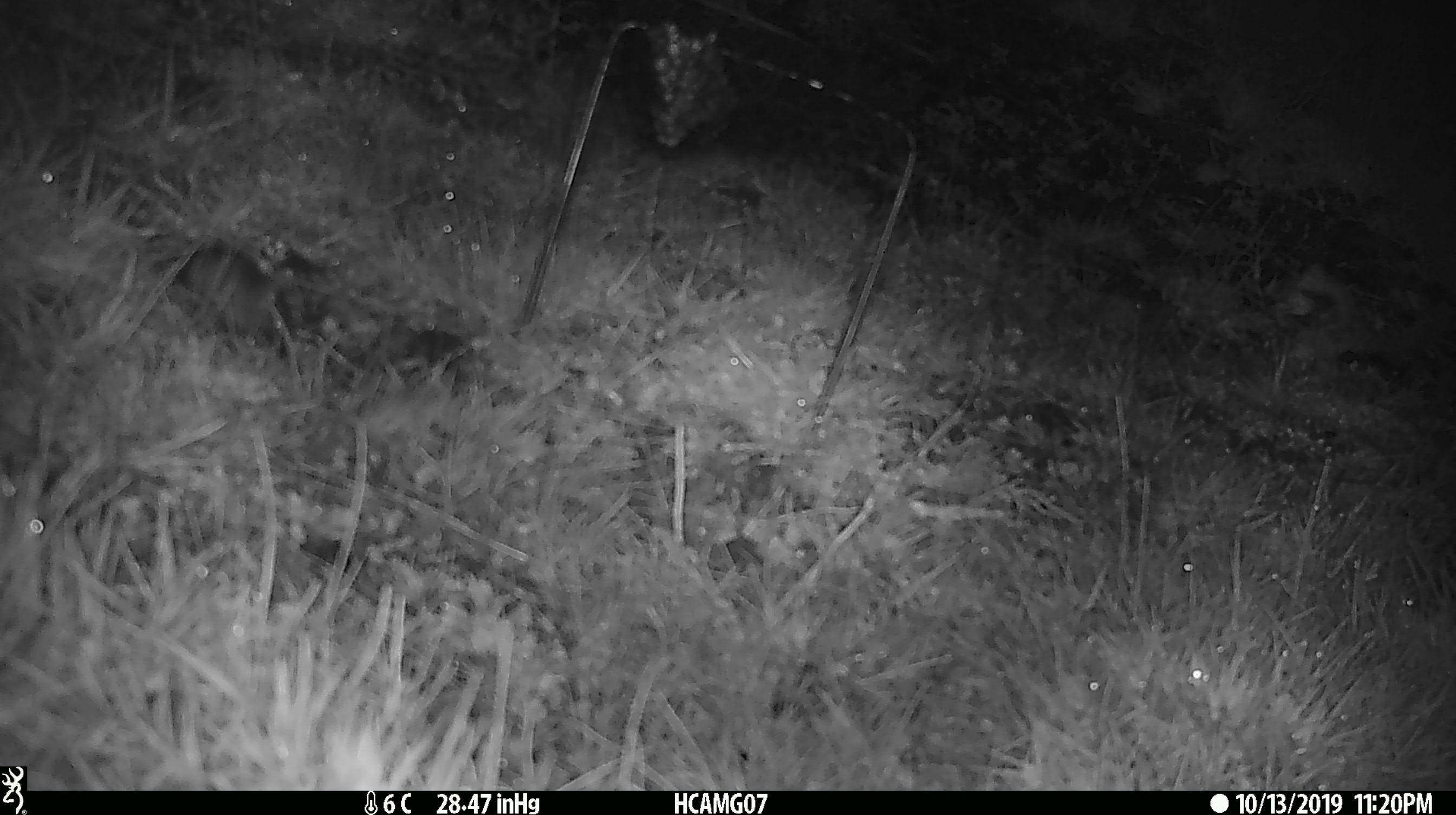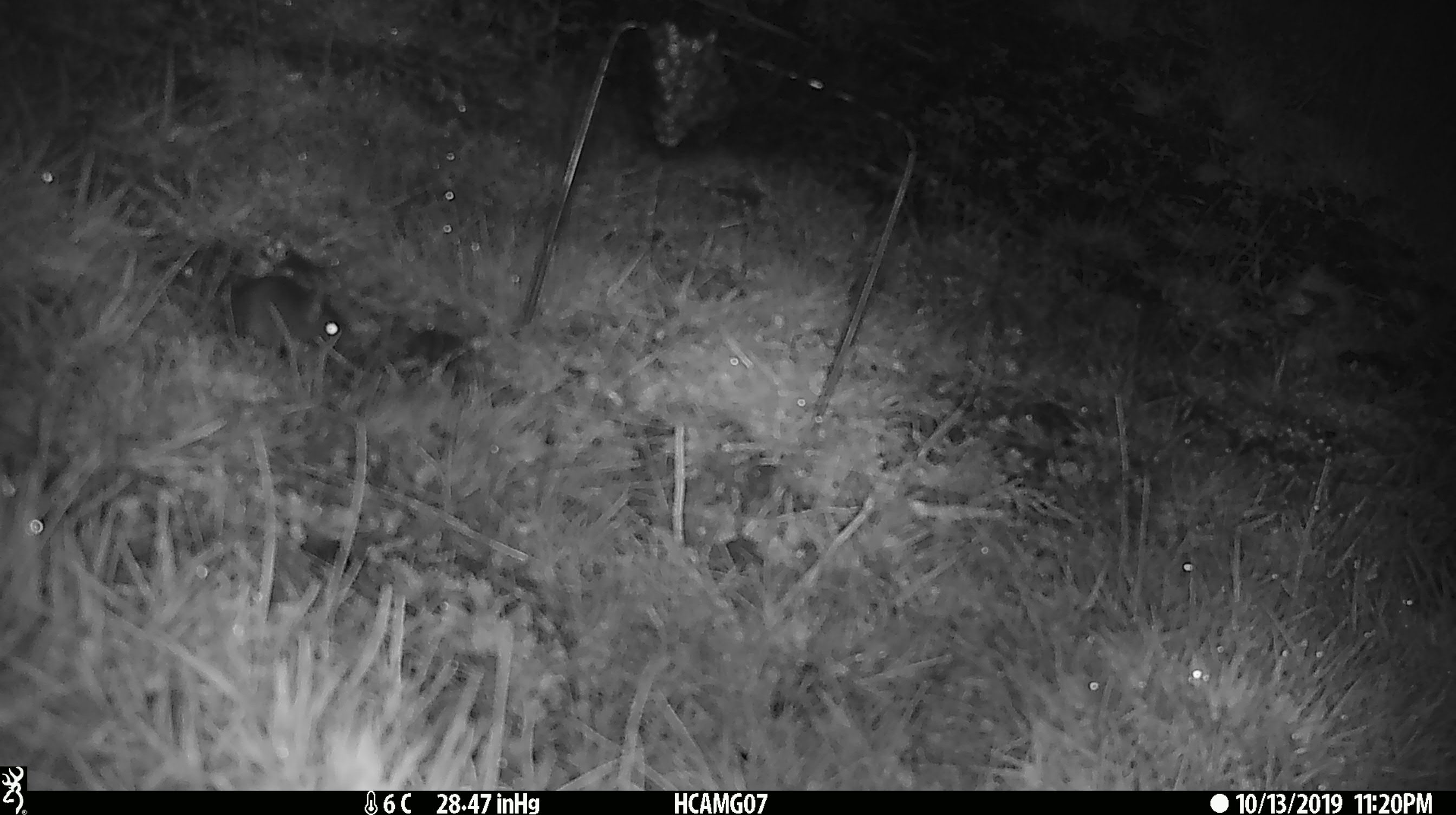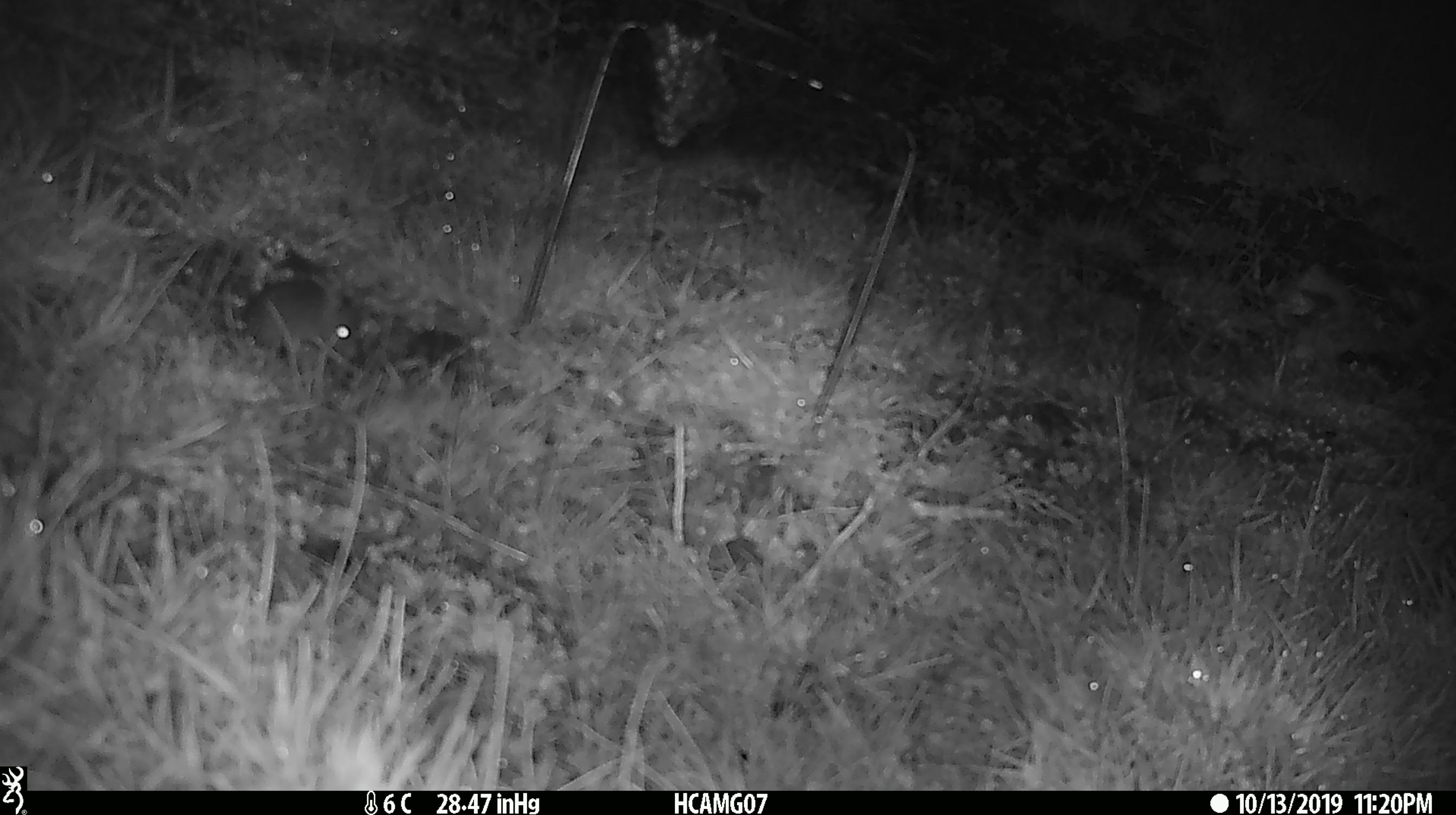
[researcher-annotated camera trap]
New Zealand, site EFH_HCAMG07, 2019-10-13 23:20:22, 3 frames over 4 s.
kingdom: Animalia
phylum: Chordata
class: Mammalia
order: Rodentia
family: Muridae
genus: Mus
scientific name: Mus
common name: mouse